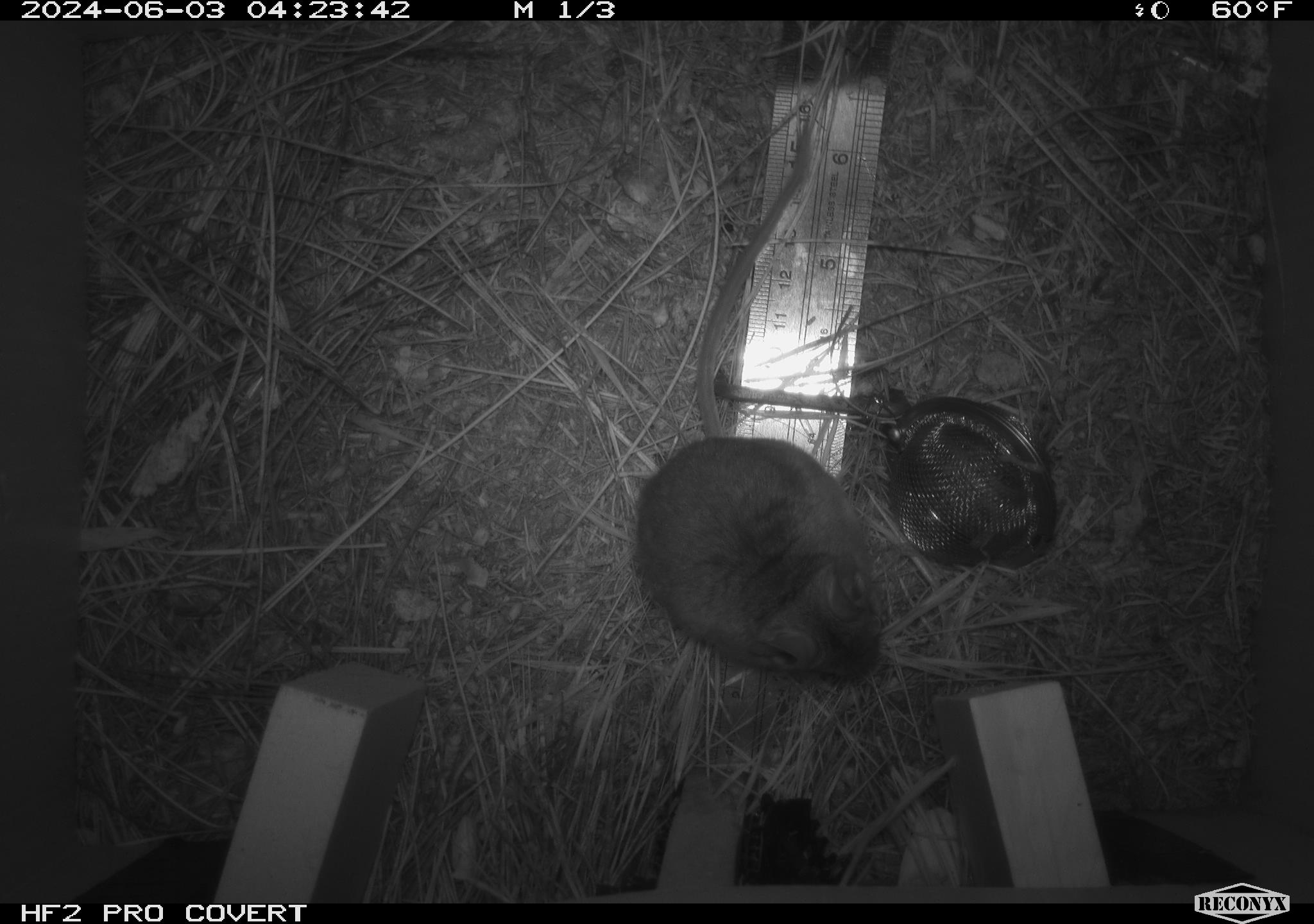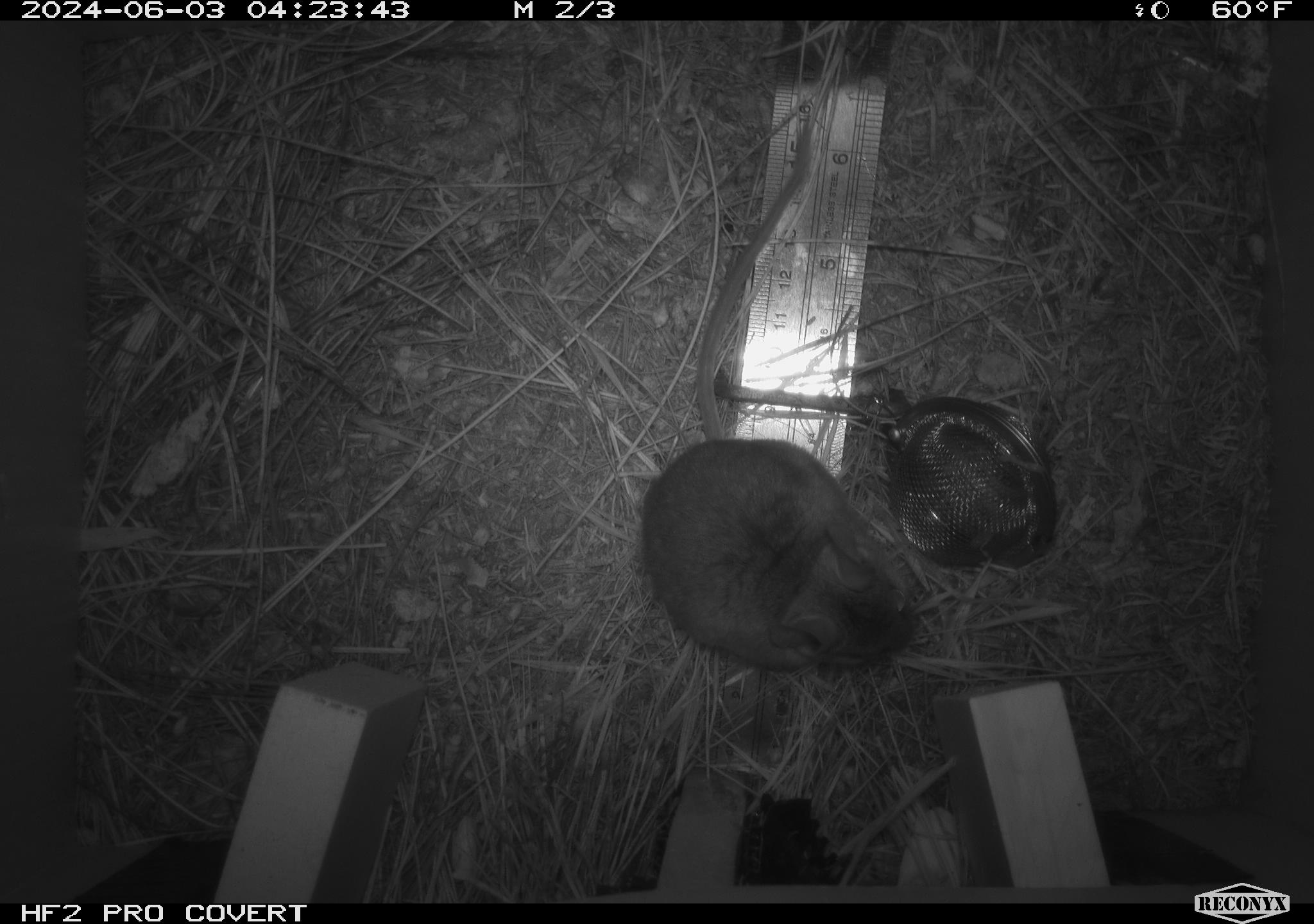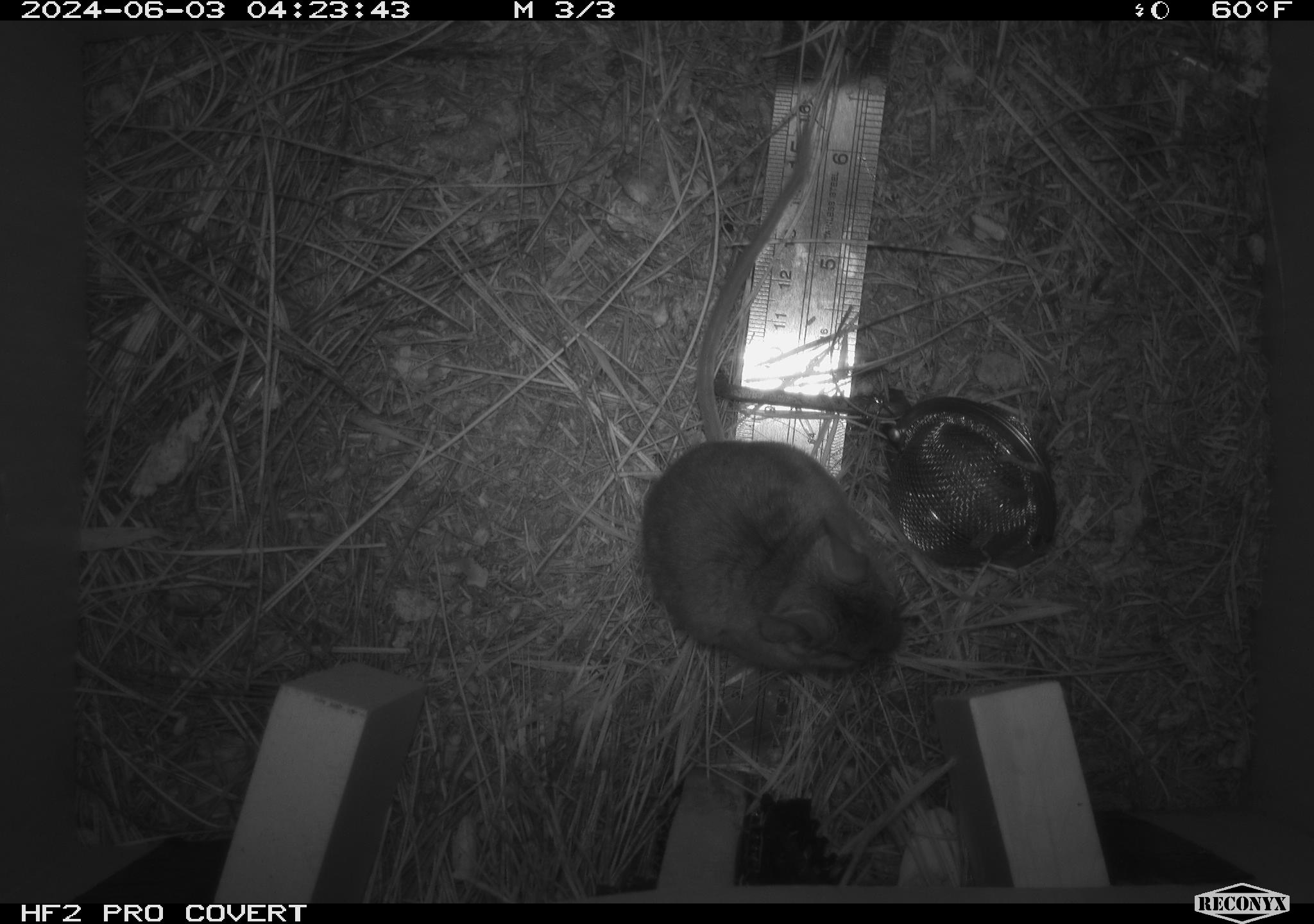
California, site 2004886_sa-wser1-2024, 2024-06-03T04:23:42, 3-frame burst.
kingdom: Animalia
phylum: Chordata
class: Mammalia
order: Rodentia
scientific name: Rodentia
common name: mouse species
Mouse species (Rodentia).